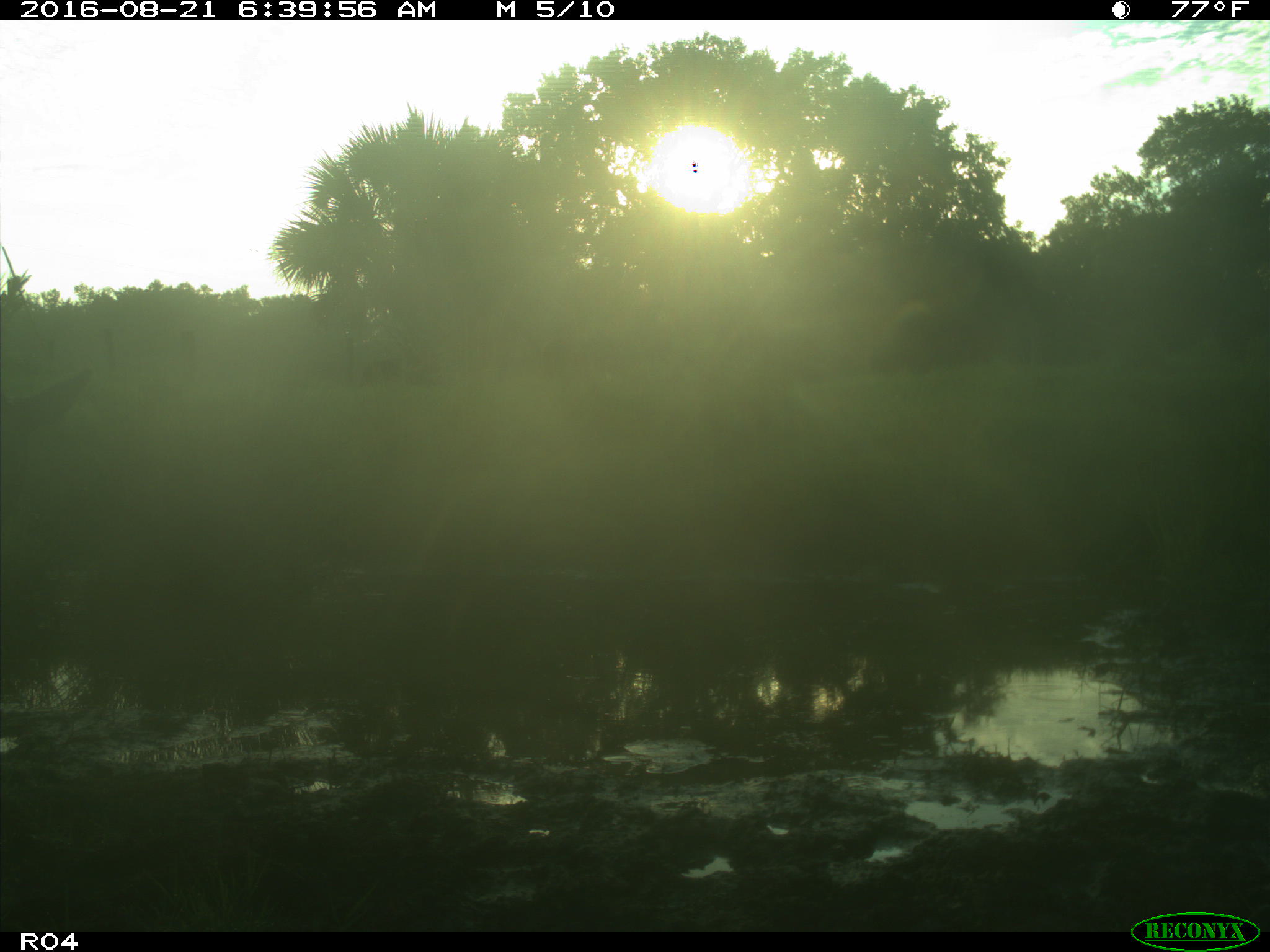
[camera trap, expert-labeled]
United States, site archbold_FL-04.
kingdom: Animalia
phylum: Chordata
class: Mammalia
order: Artiodactyla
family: Bovidae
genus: Bos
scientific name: Bos taurus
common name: domestic cow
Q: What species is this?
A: Bos taurus (domestic cow).